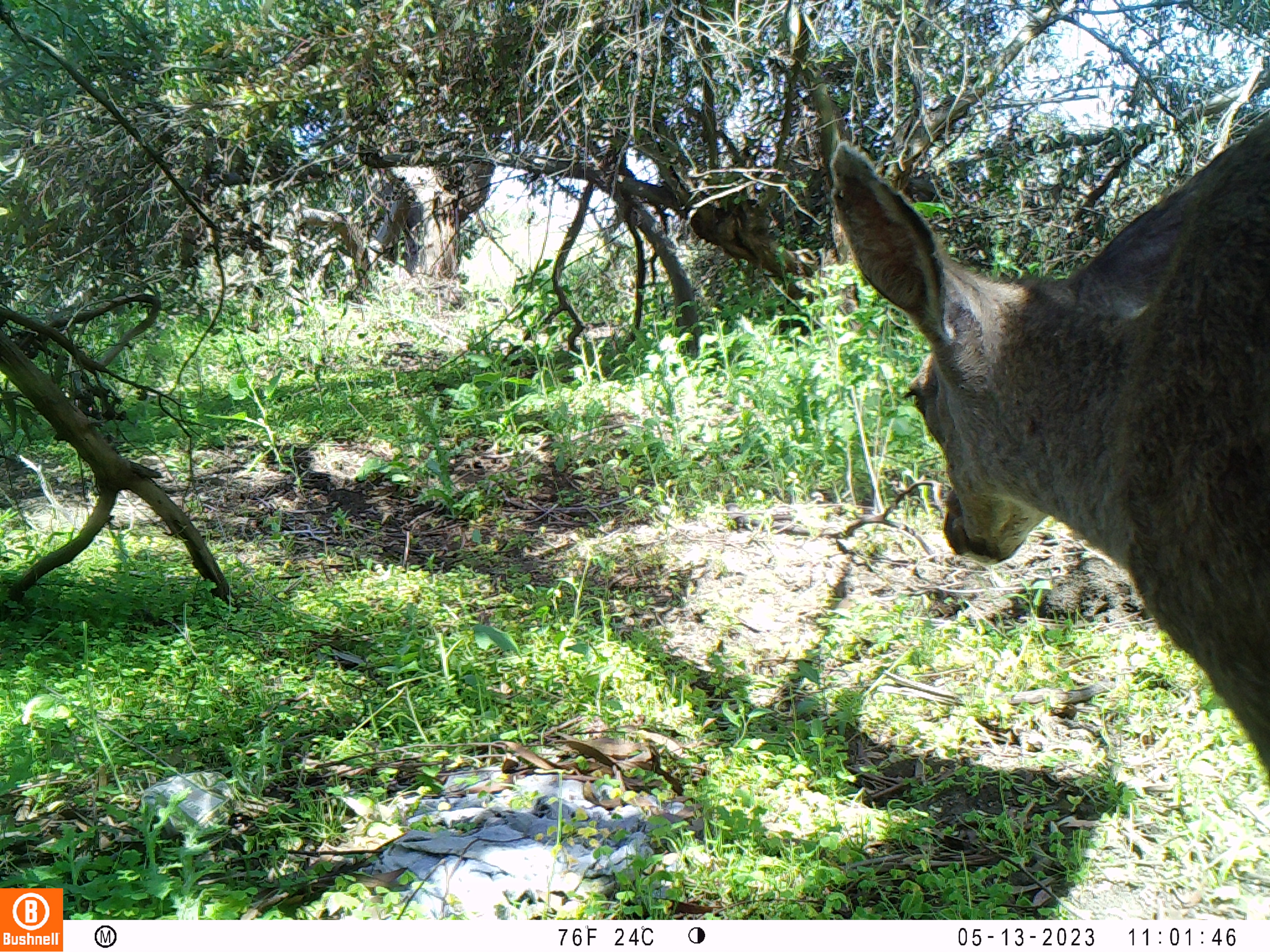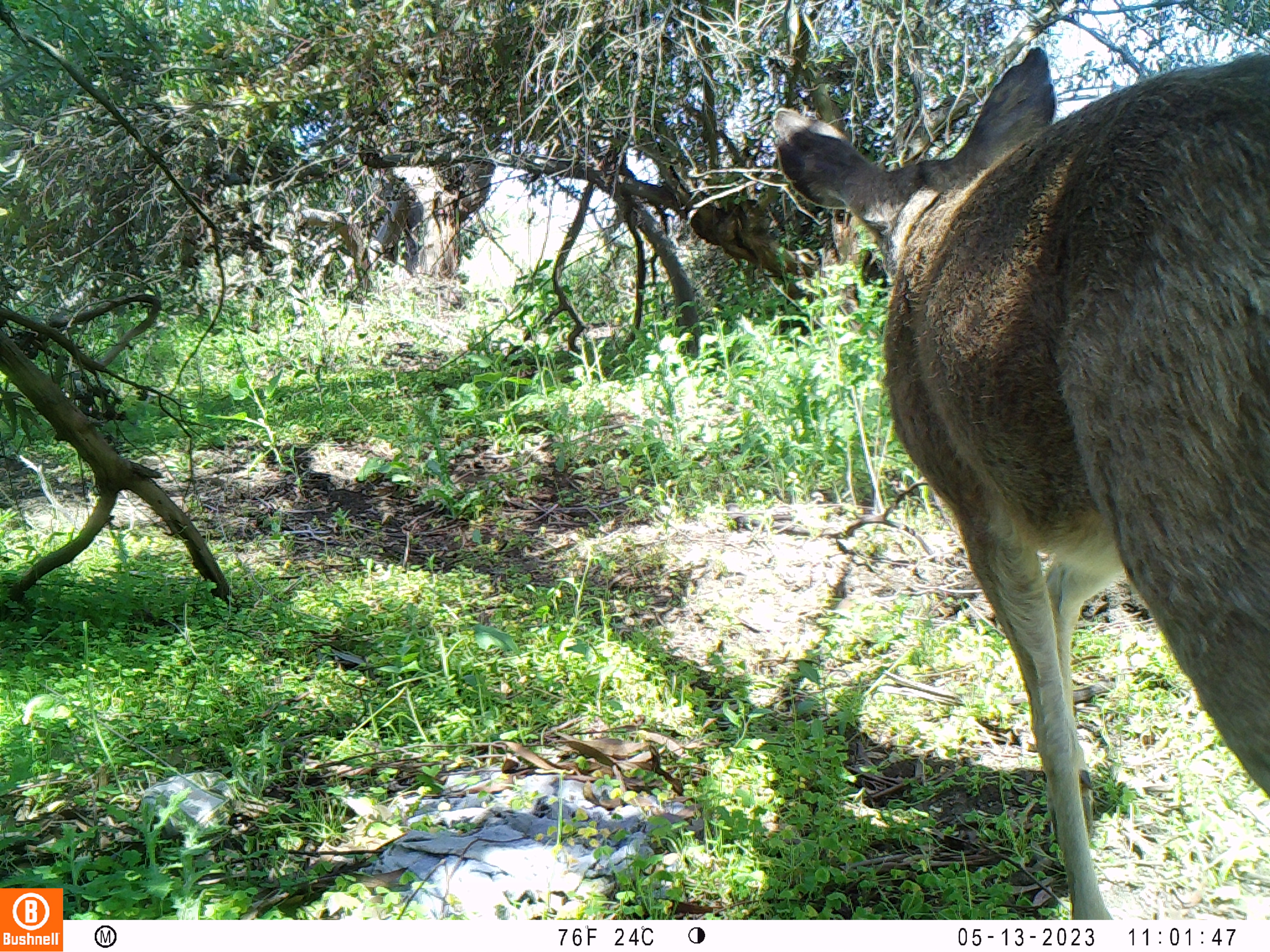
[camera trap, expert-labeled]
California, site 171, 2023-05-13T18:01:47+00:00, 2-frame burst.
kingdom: Animalia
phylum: Chordata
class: Mammalia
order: Artiodactyla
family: Cervidae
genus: Odocoileus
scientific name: Odocoileus hemionus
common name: mule deer